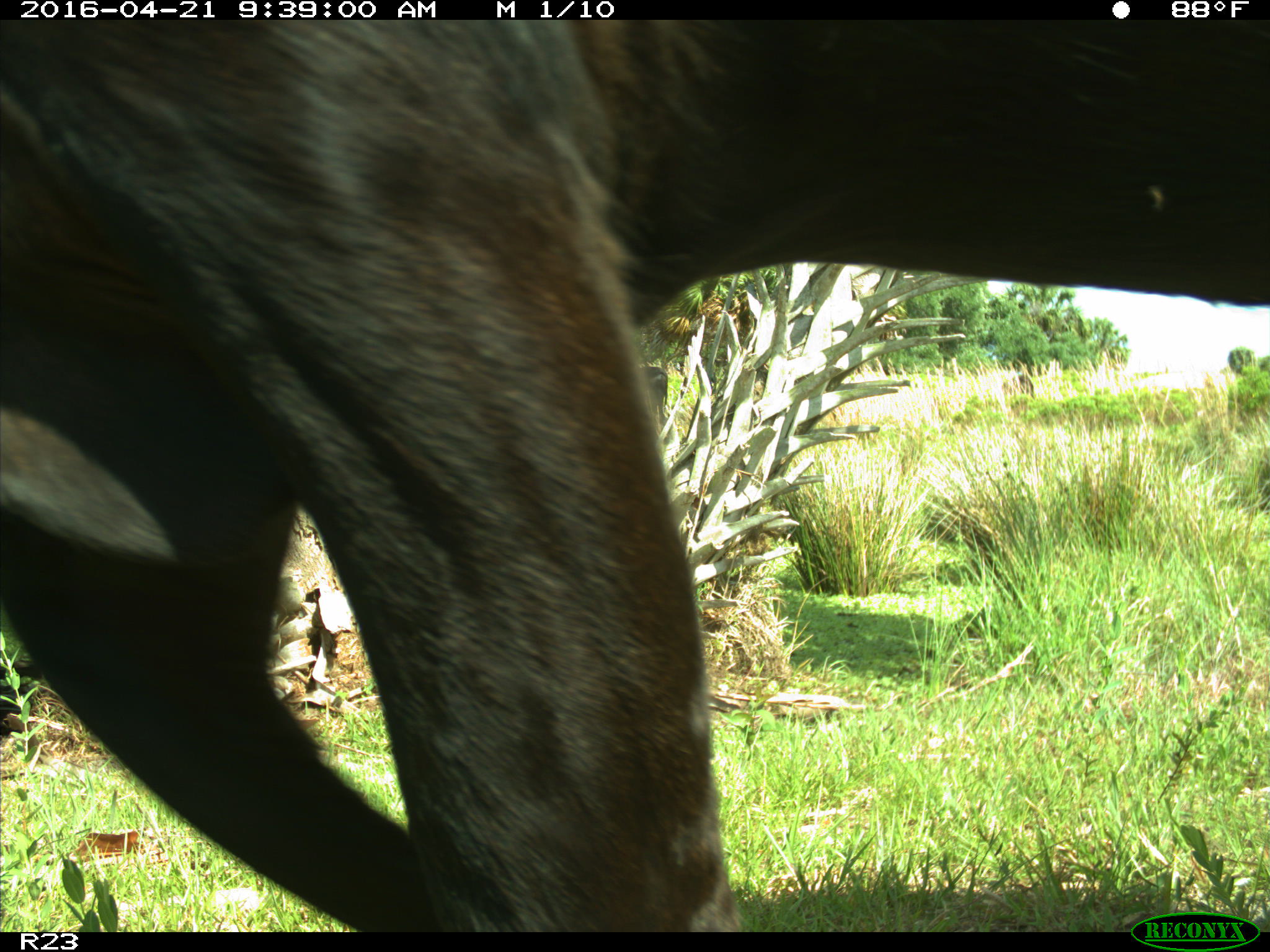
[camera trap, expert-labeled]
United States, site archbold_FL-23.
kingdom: Animalia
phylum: Chordata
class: Mammalia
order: Artiodactyla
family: Bovidae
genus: Bos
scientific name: Bos taurus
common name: domestic cow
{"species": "Bos taurus (domestic cow)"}